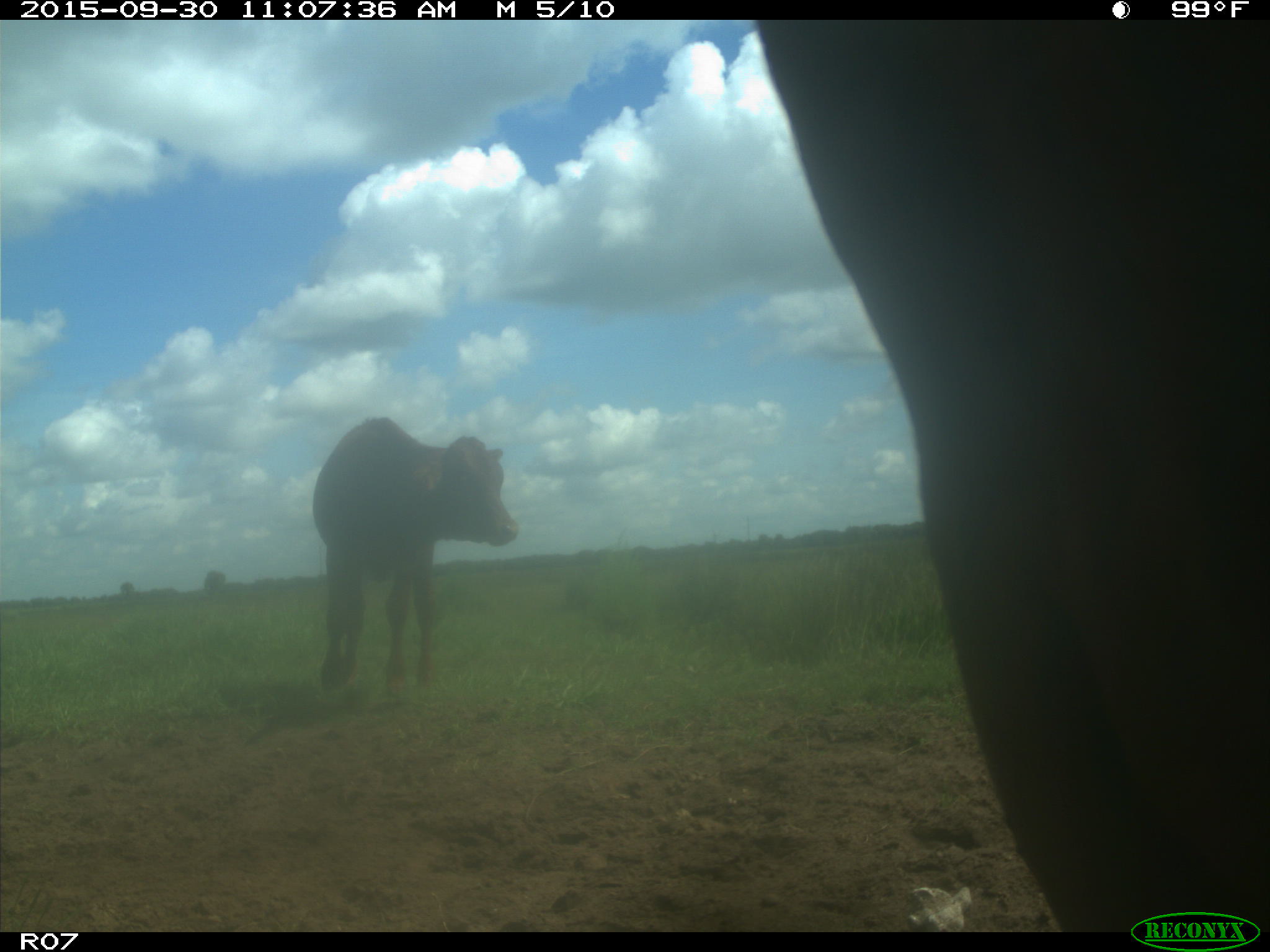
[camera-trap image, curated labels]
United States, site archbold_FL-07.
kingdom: Animalia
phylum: Chordata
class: Mammalia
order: Artiodactyla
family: Bovidae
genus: Bos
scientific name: Bos taurus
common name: domestic cow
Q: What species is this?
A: Bos taurus (domestic cow).